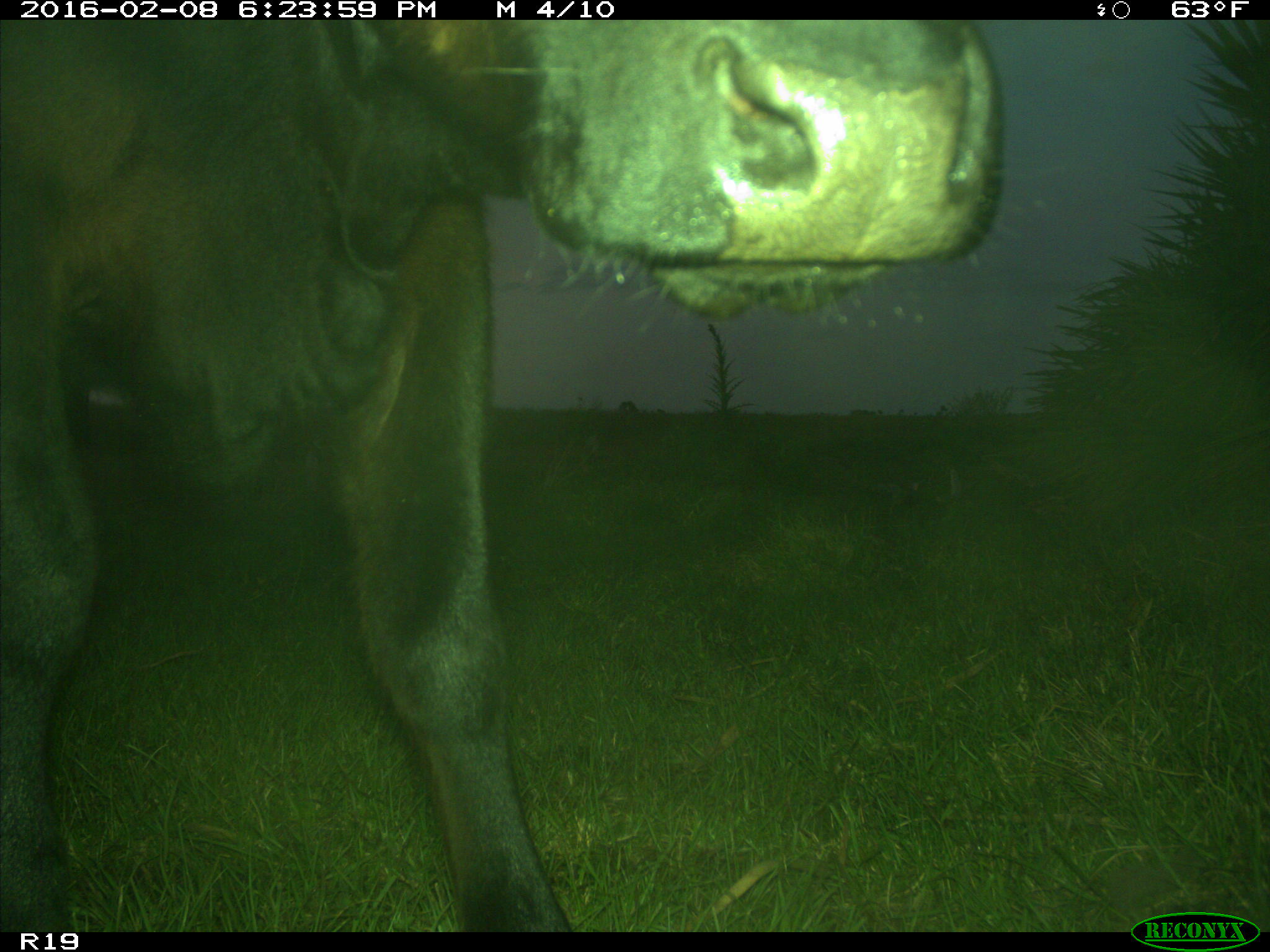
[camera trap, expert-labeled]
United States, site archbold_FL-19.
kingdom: Animalia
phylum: Chordata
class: Mammalia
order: Artiodactyla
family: Bovidae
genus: Bos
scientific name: Bos taurus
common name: domestic cow